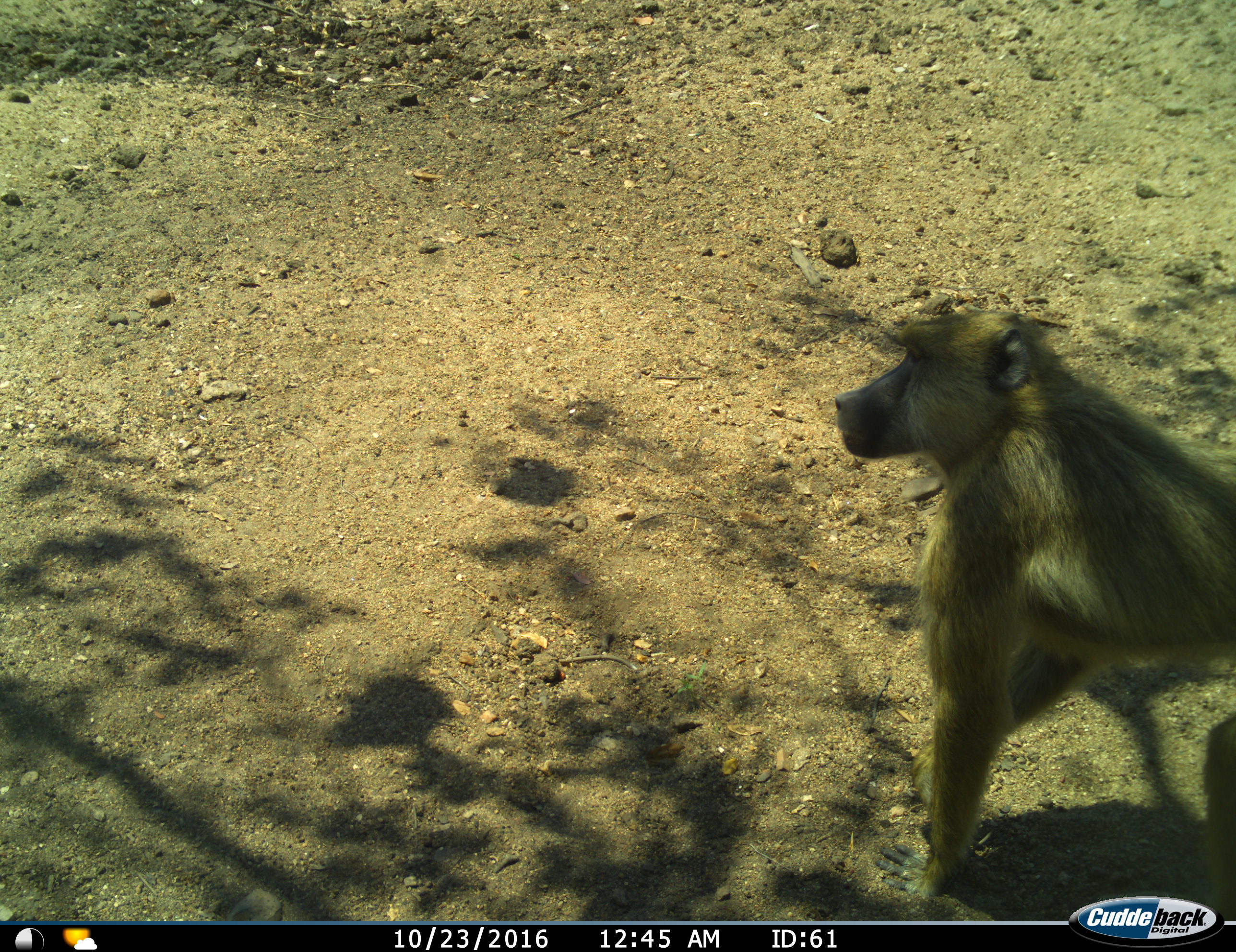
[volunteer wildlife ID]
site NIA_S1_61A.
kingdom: Animalia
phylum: Chordata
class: Mammalia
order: Primates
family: Cercopithecidae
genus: Papio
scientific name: Papio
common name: baboon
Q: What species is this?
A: Baboon (Papio).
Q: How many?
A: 1.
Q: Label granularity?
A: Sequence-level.